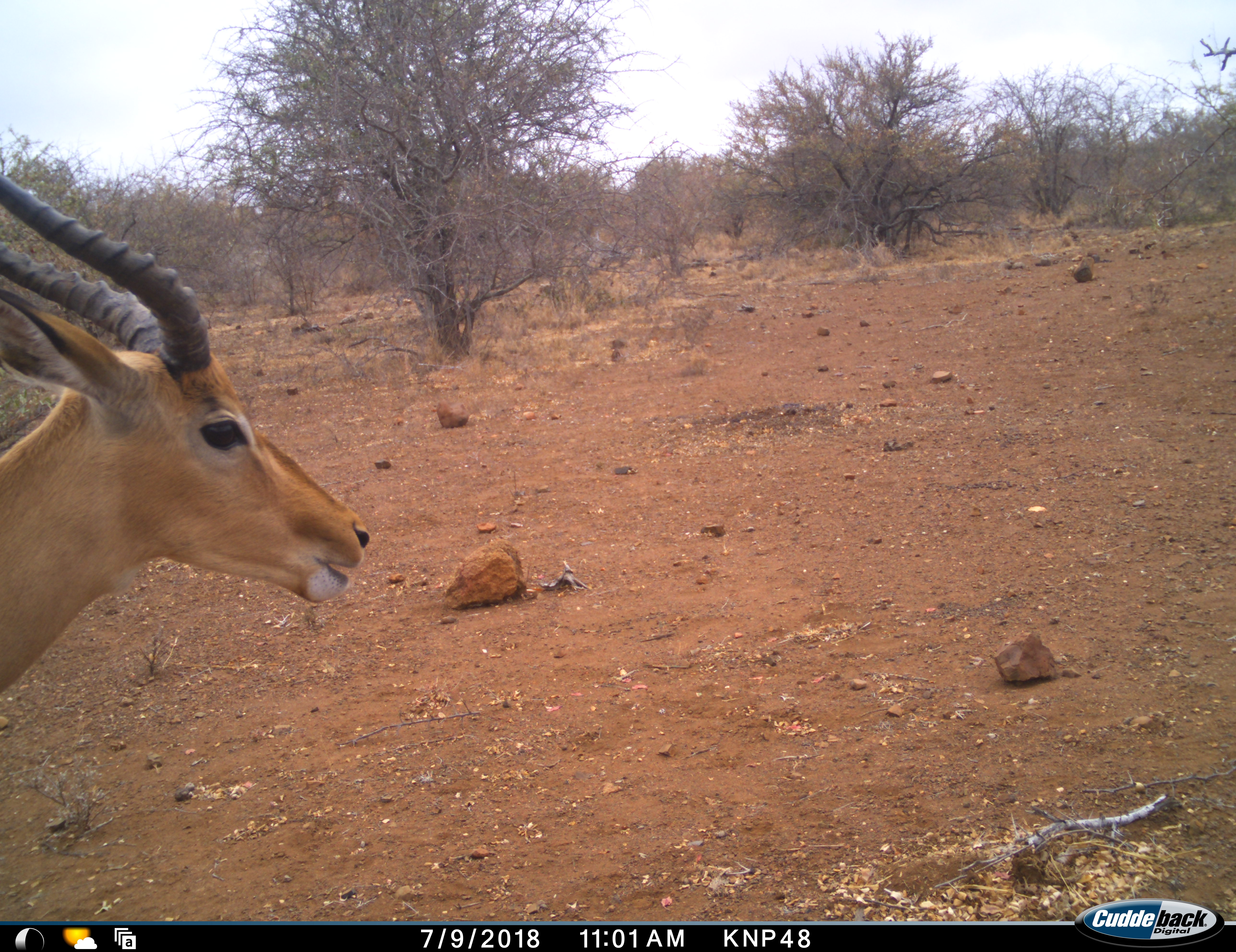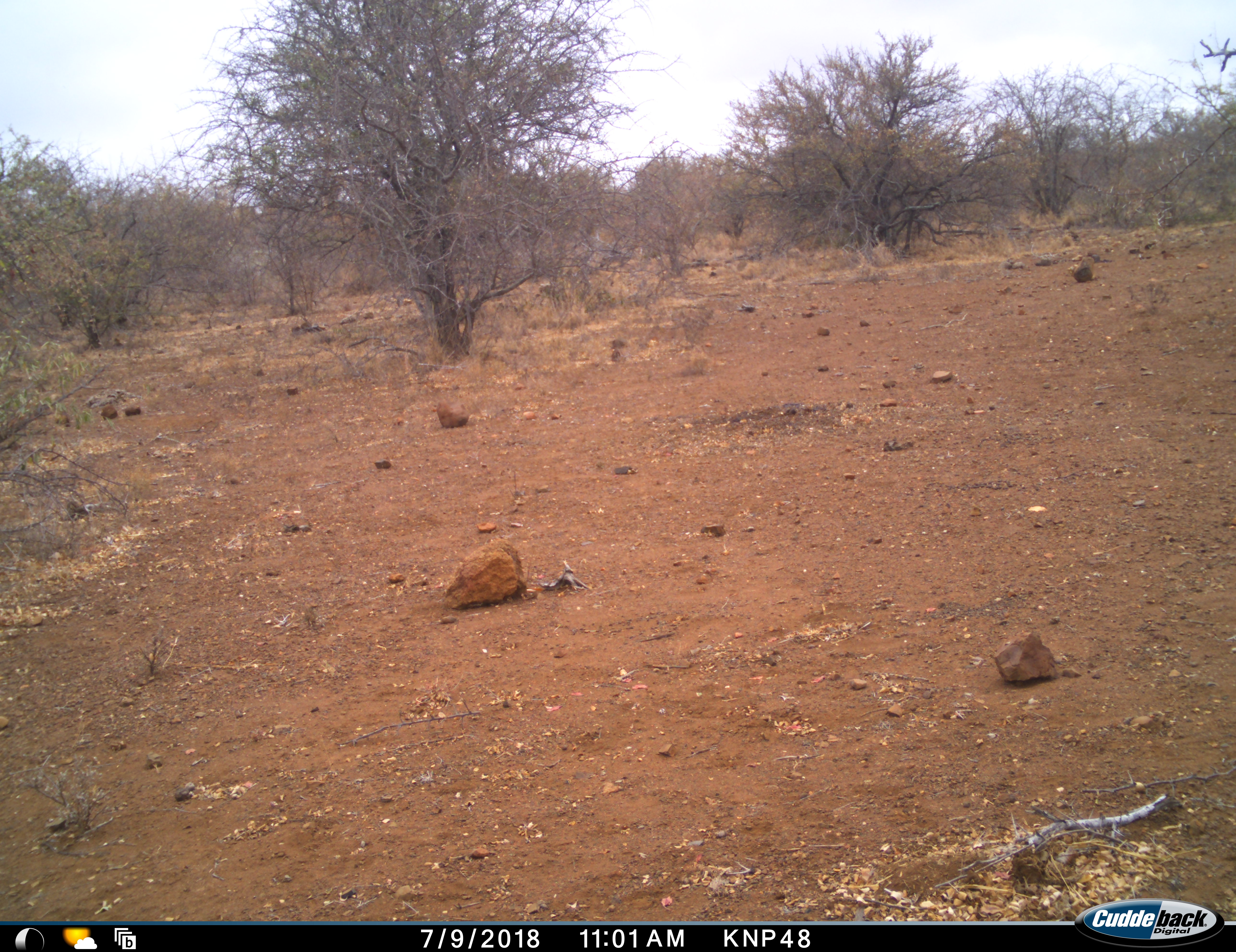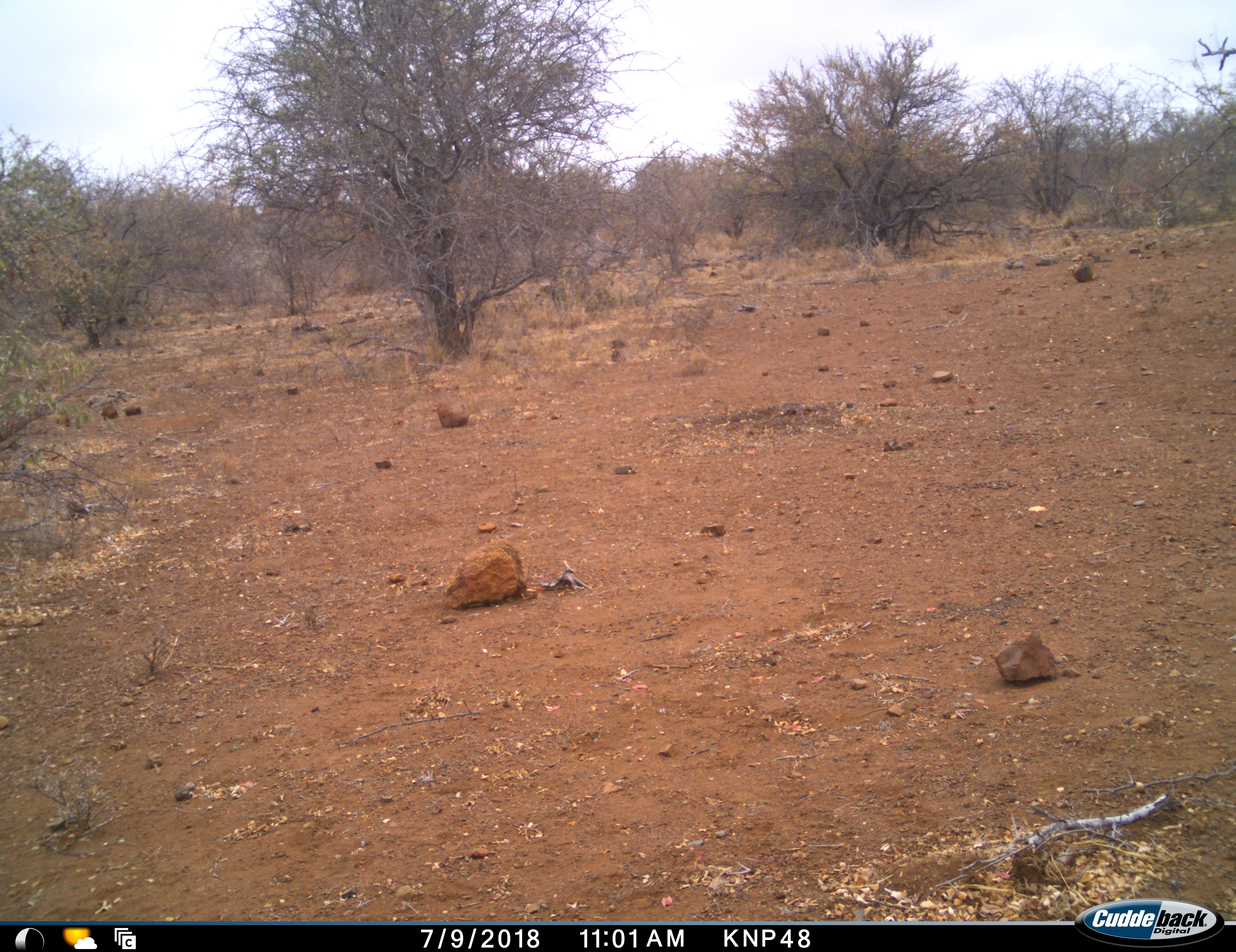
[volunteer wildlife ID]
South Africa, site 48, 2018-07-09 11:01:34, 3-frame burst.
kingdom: Animalia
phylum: Chordata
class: Mammalia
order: Artiodactyla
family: Bovidae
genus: Aepyceros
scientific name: Aepyceros melampus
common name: impala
Impala (Aepyceros melampus), count 1. Behavior (volunteer vote fractions): standing 20%, resting 0%, moving 80%, interacting 0%. Young present (vote fraction): 0%. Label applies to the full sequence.